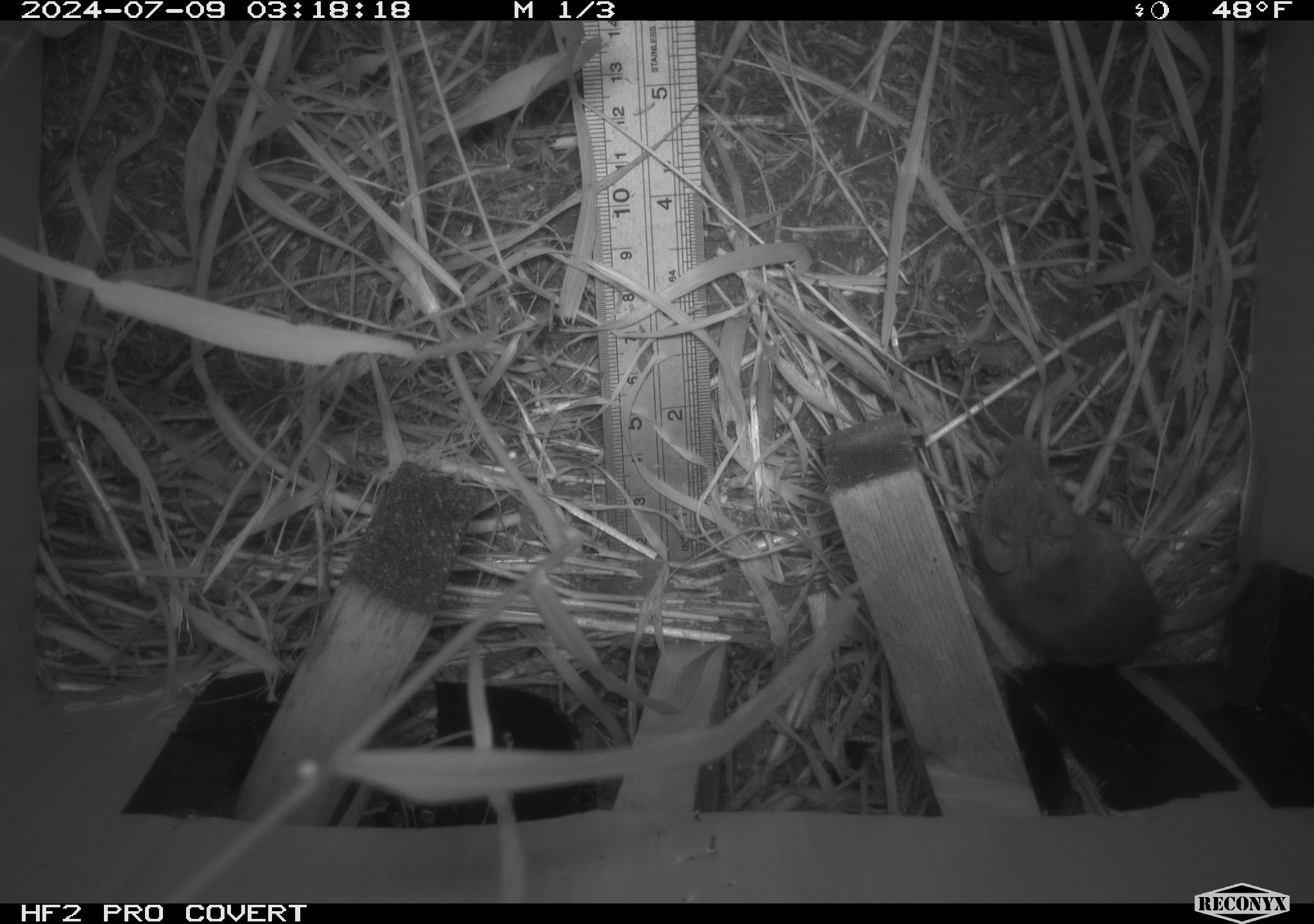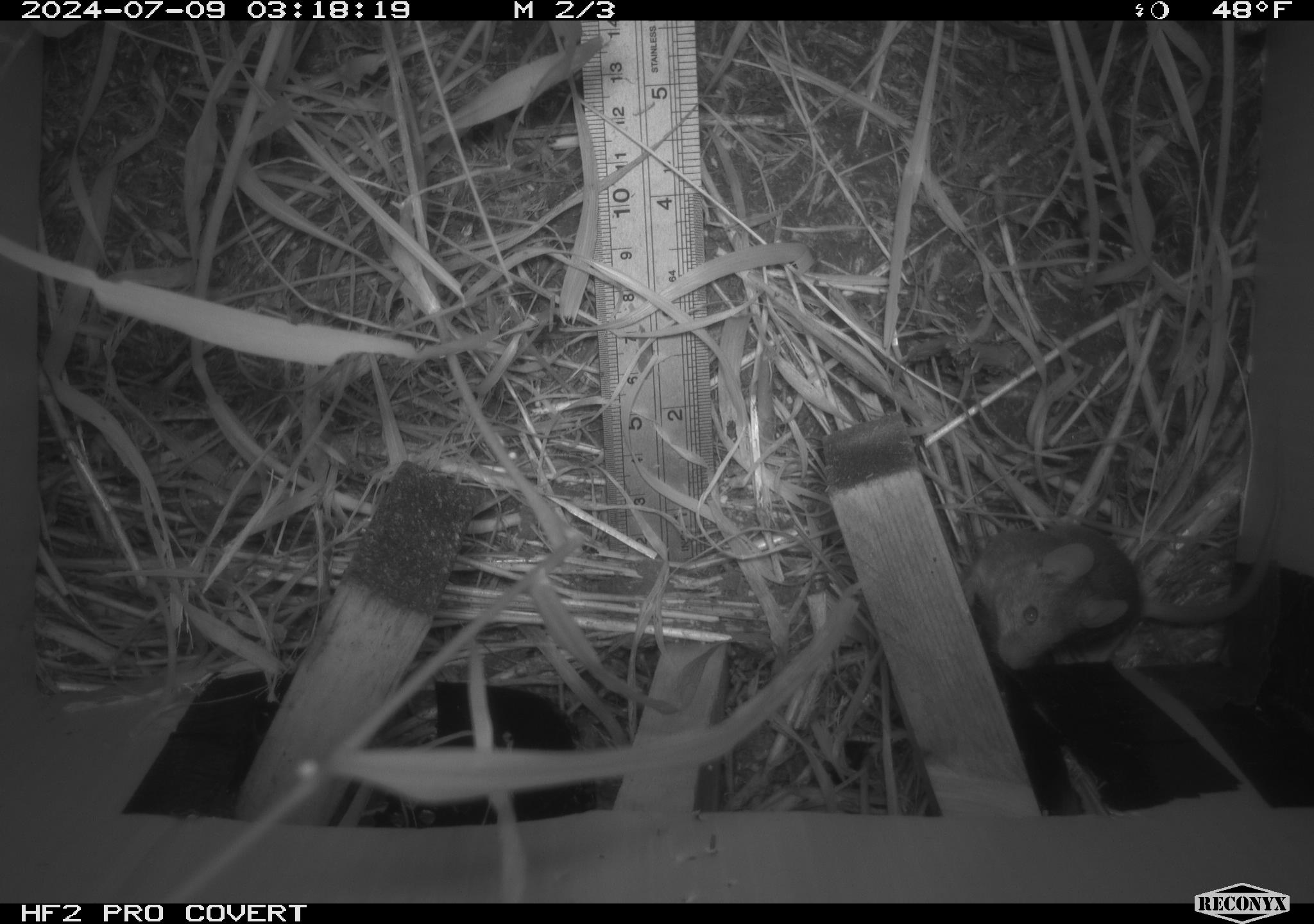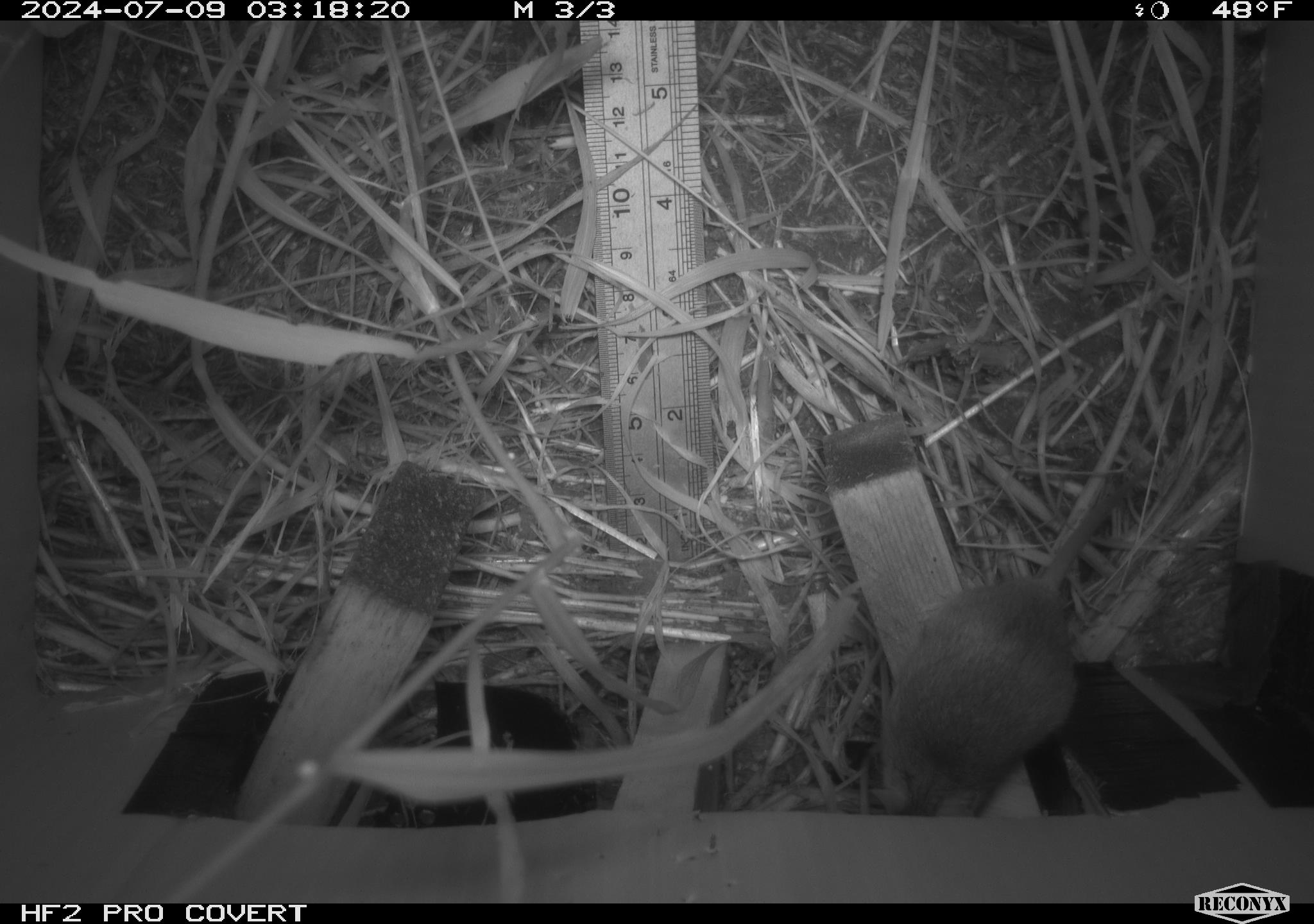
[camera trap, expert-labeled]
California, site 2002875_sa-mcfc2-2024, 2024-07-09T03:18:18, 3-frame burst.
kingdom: Animalia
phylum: Chordata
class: Mammalia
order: Rodentia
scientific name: Rodentia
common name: rodent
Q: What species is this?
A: Rodent (Rodentia).